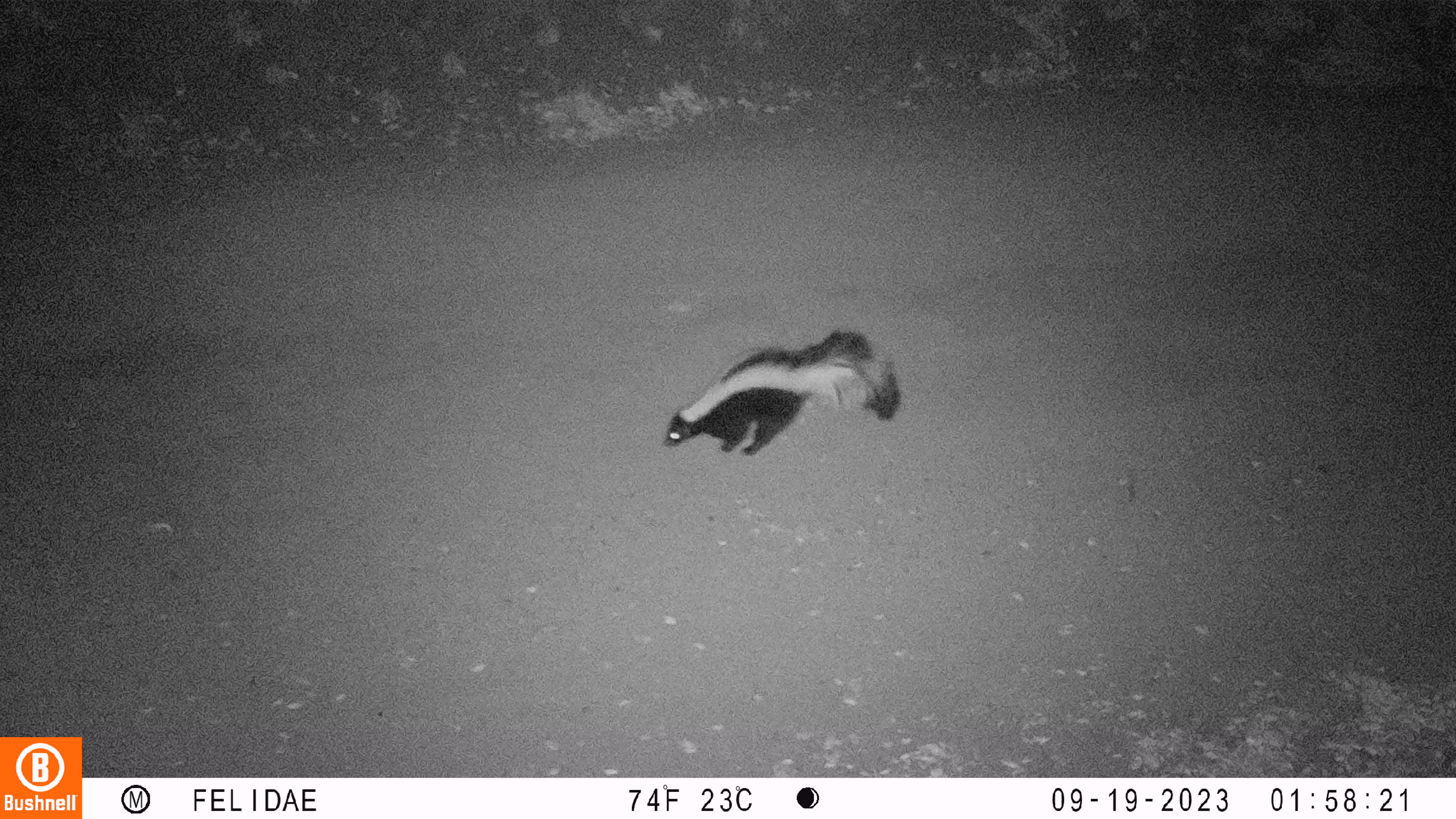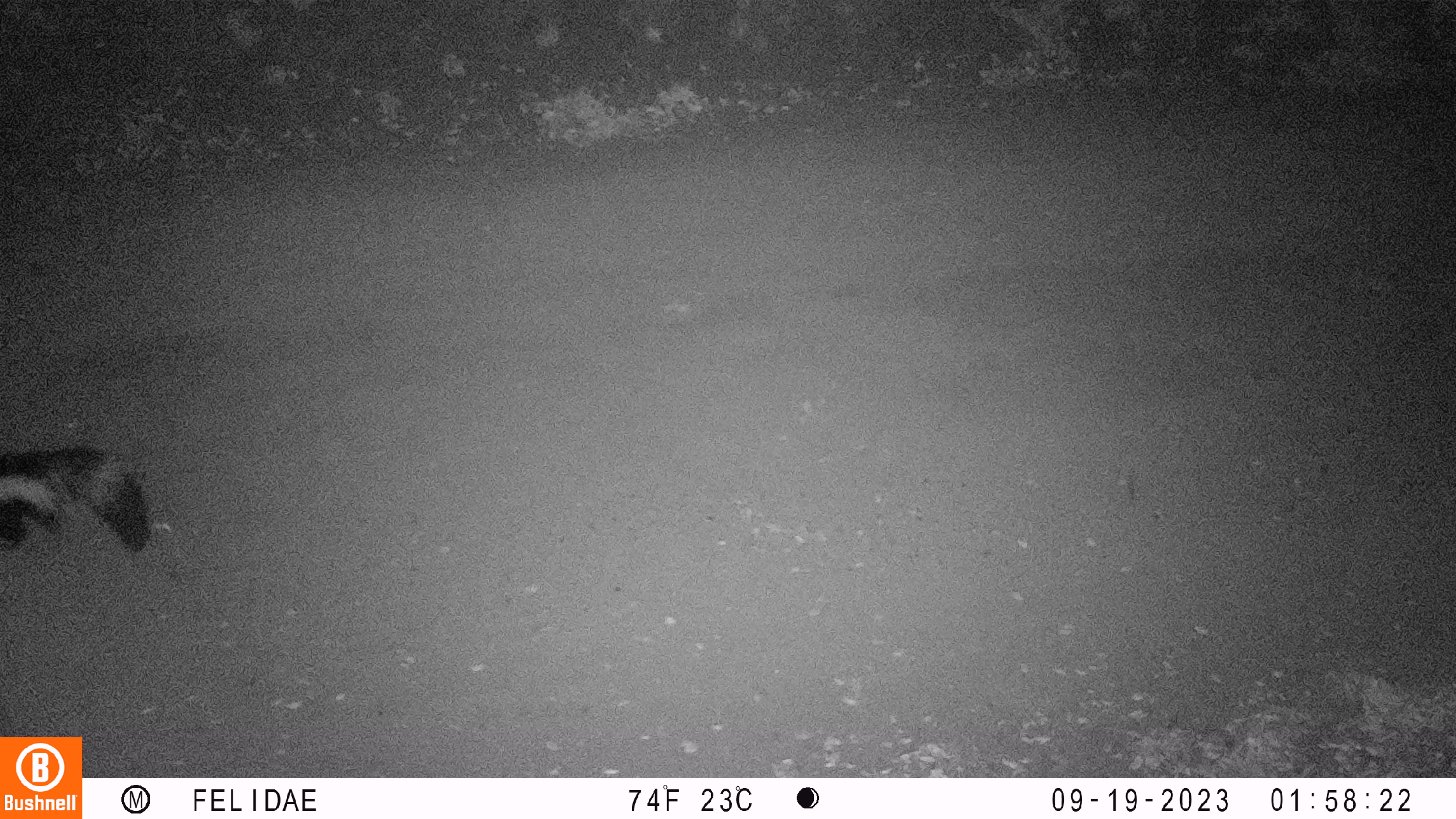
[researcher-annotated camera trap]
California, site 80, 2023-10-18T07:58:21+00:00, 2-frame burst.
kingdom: Animalia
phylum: Chordata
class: Mammalia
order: Carnivora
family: Mephitidae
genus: Mephitis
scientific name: Mephitis mephitis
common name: striped skunk